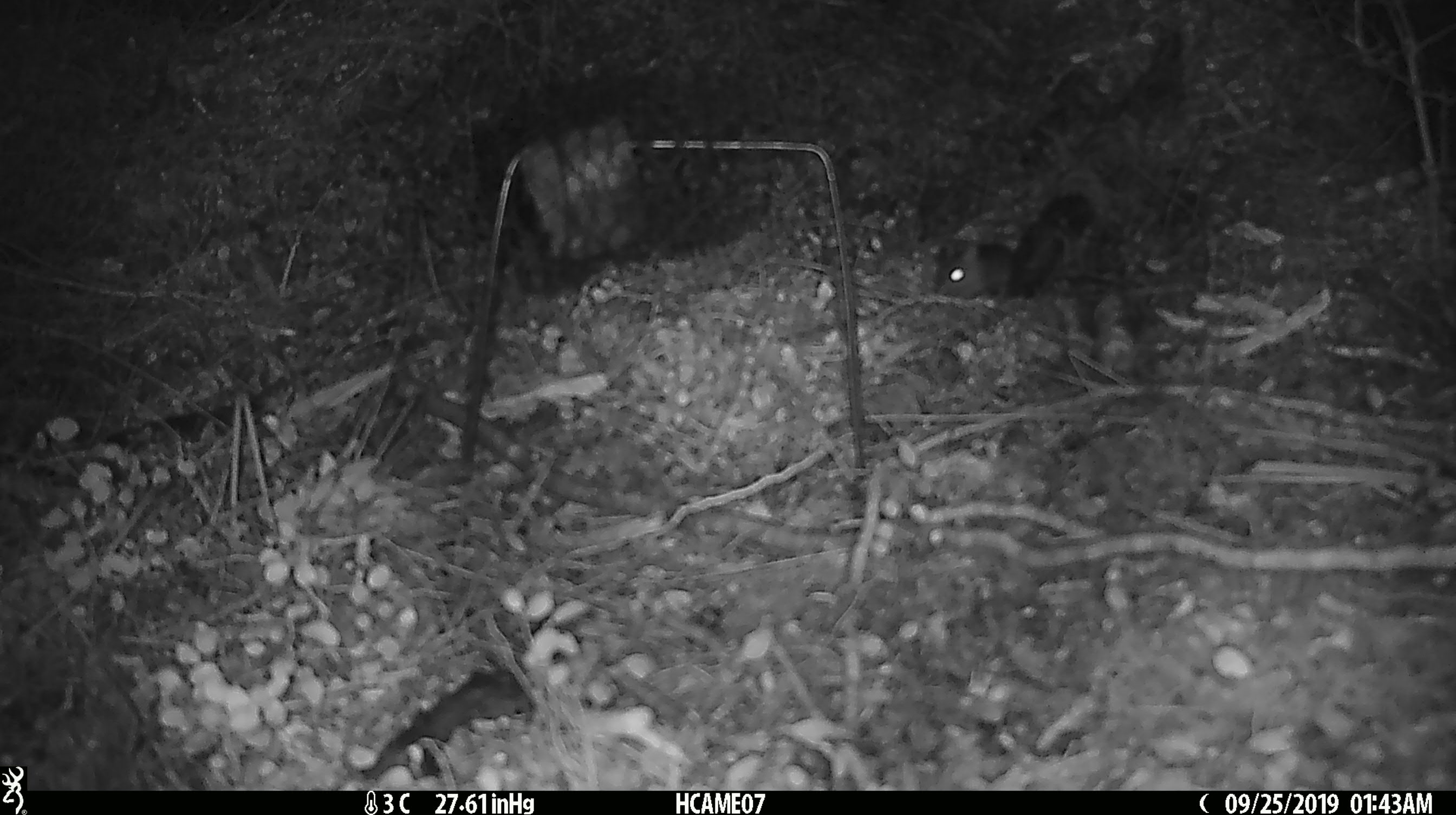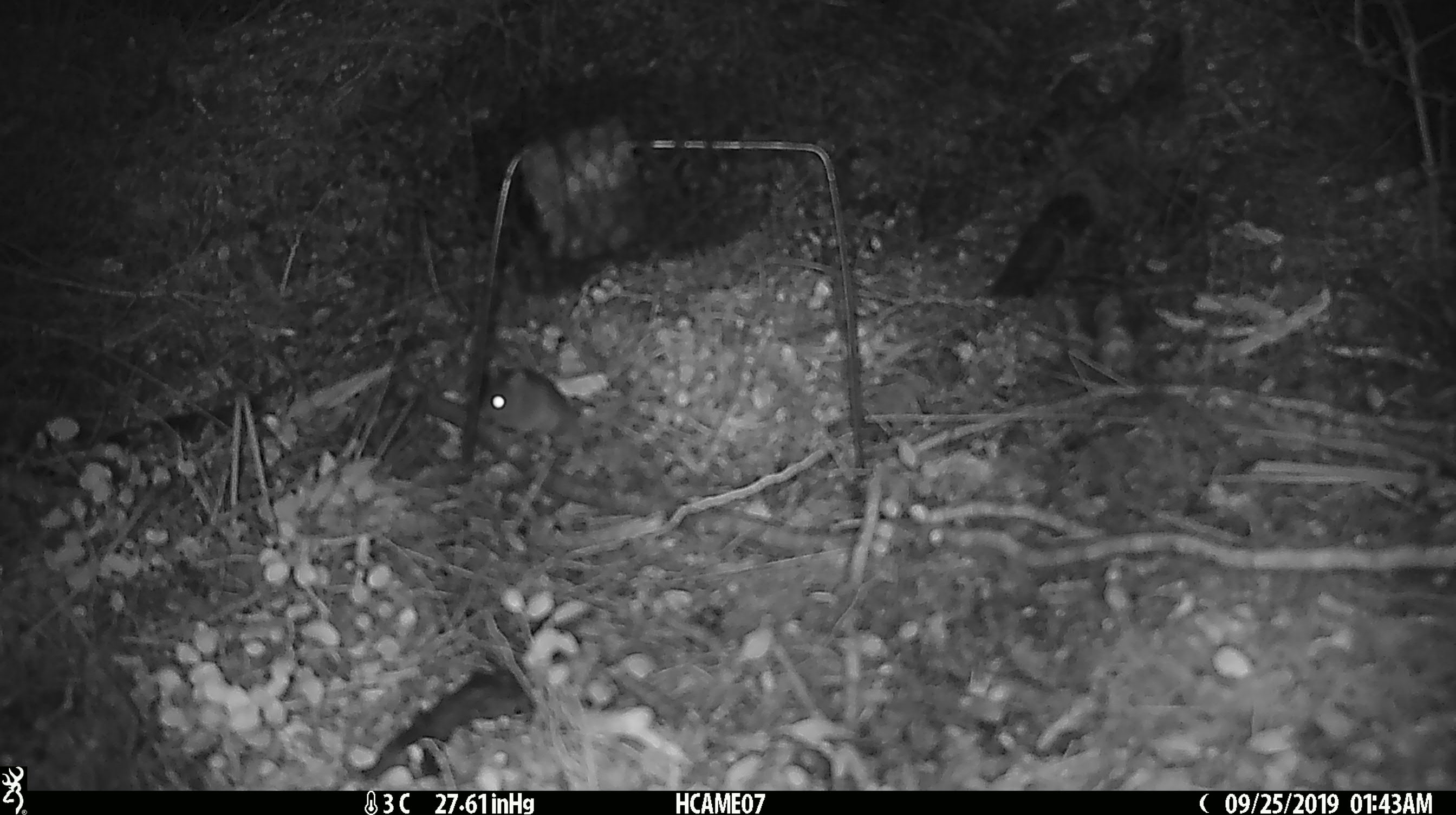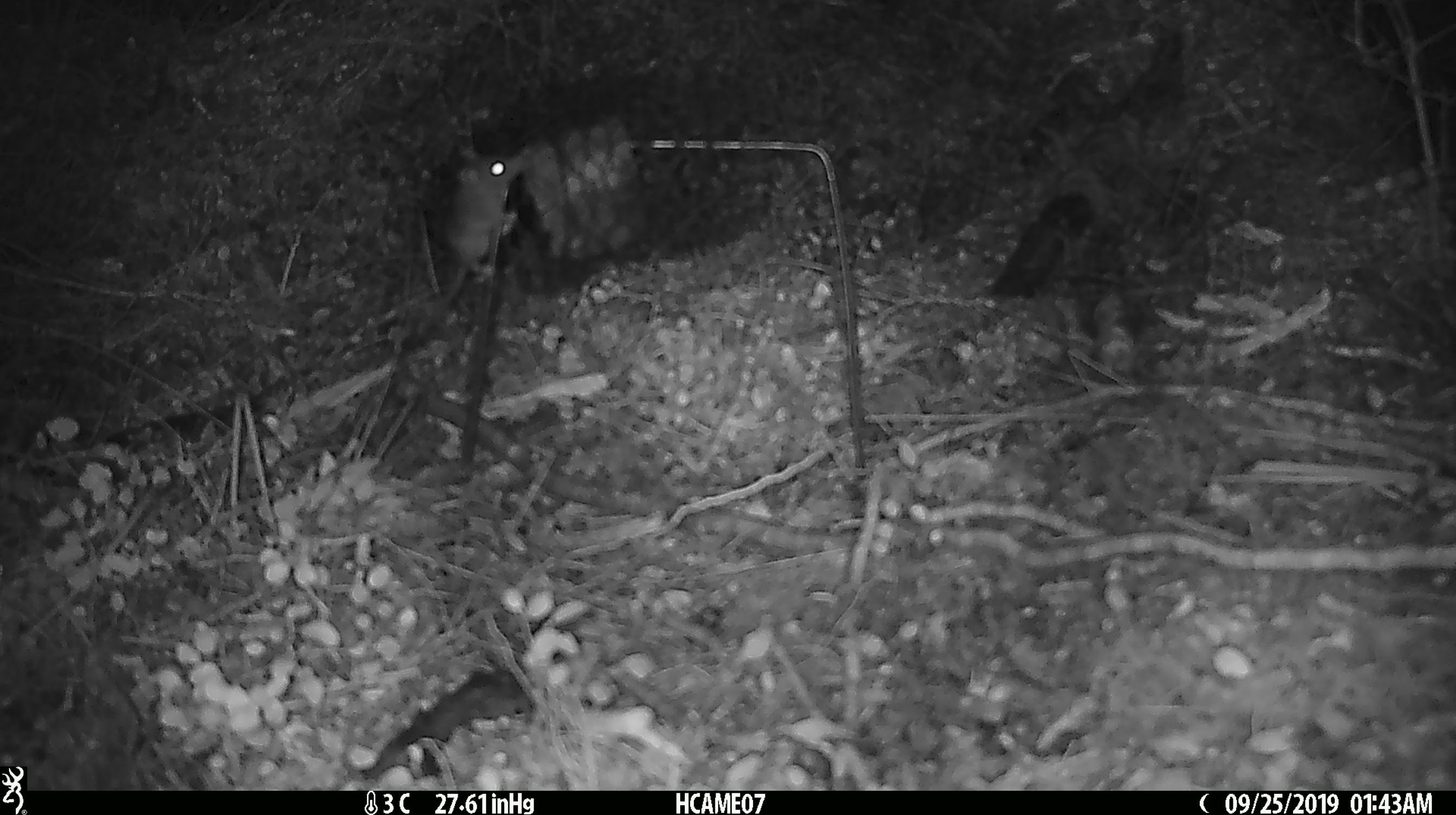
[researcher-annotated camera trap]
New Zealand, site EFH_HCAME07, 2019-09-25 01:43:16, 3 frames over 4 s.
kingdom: Animalia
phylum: Chordata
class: Mammalia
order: Rodentia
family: Muridae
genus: Mus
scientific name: Mus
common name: mouse